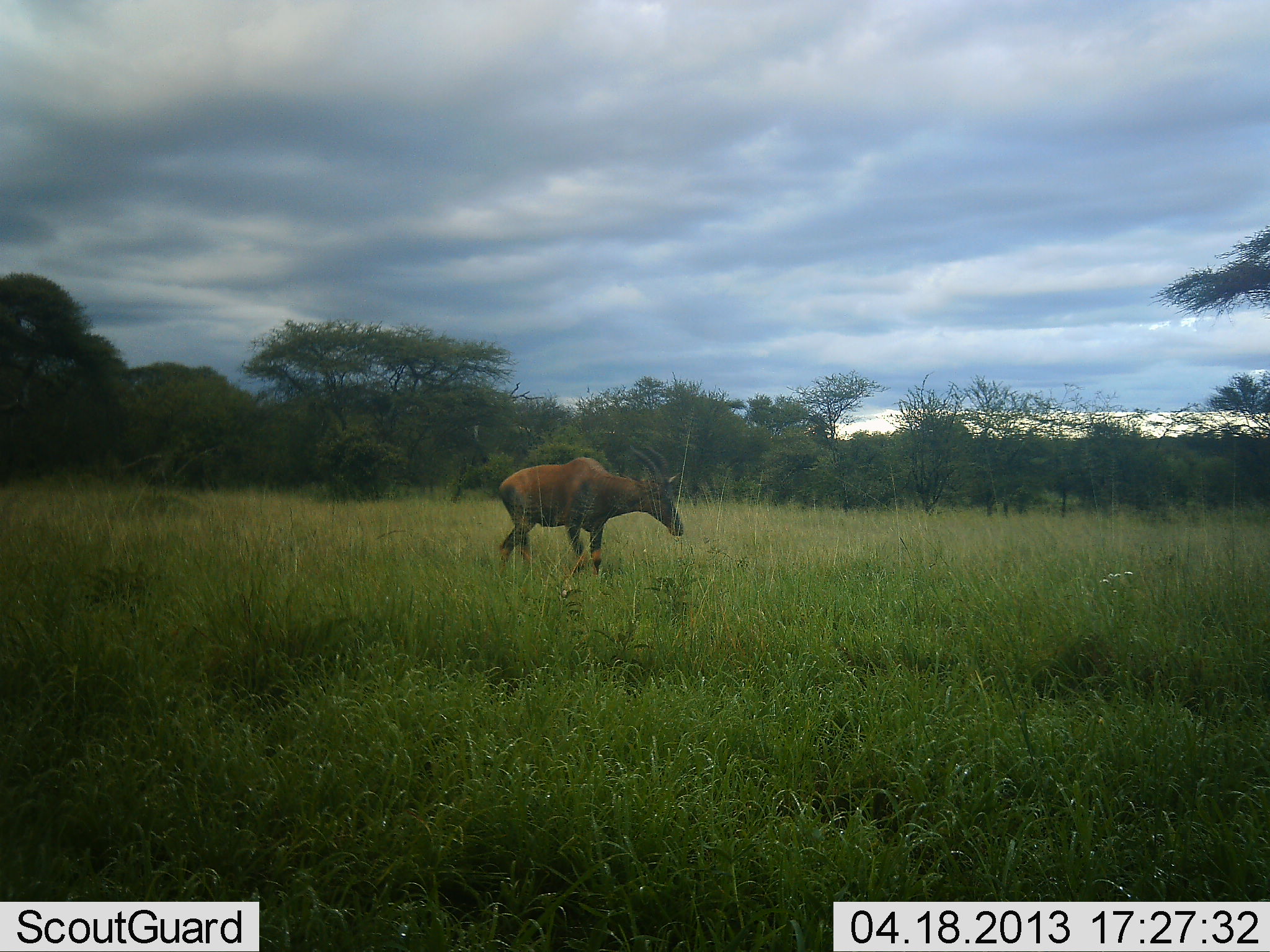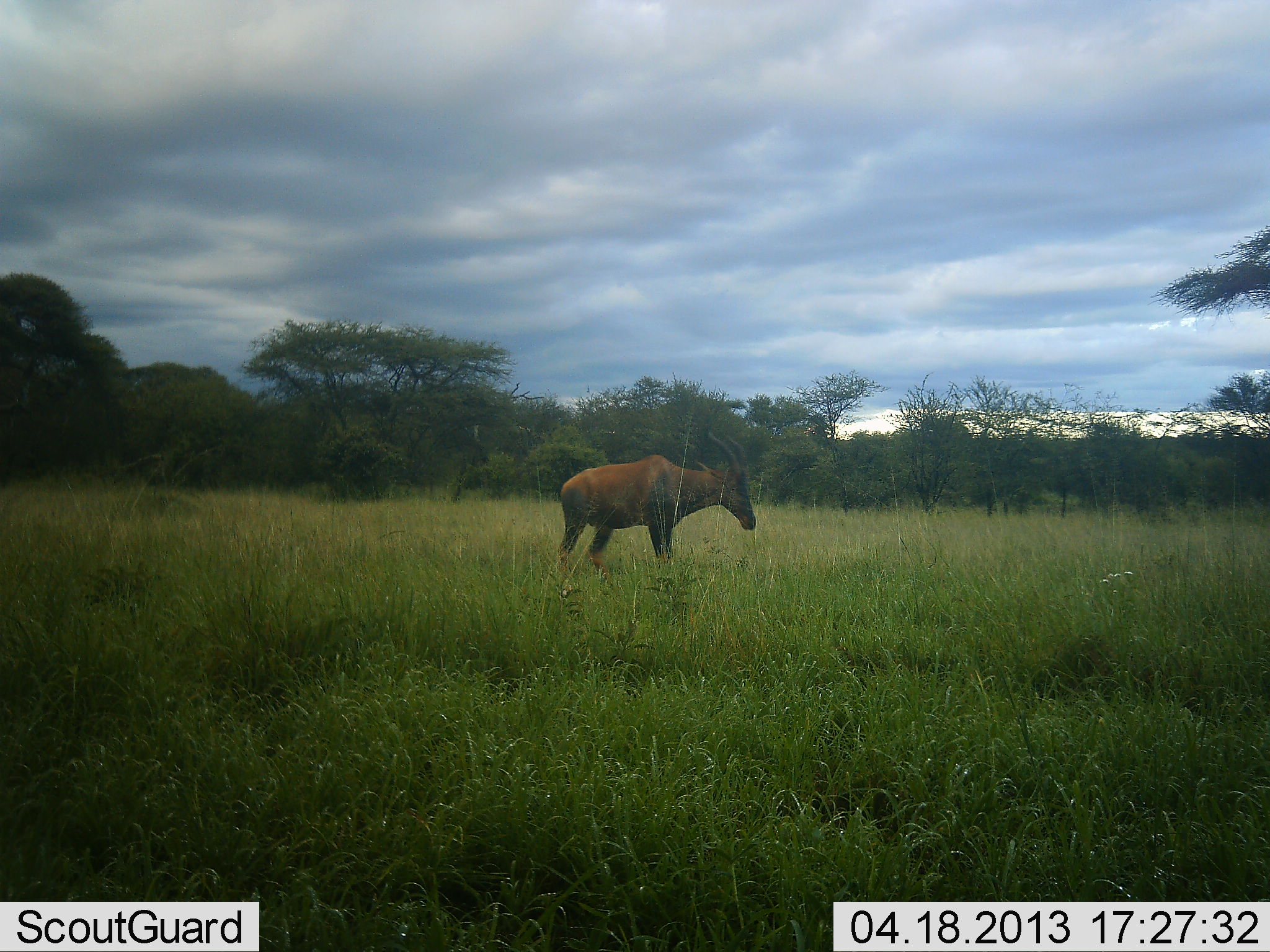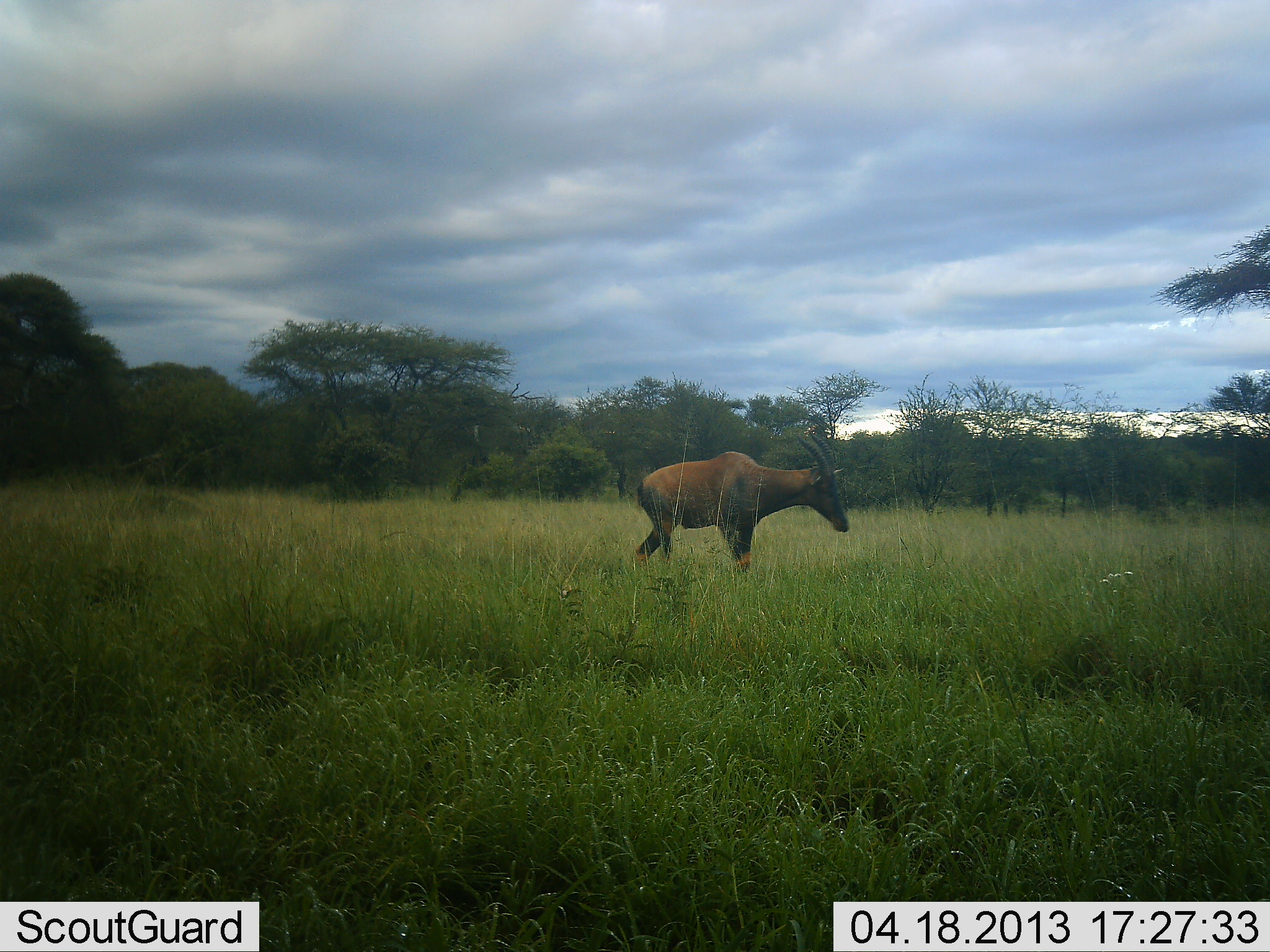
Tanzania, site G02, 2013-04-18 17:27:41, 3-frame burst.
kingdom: Animalia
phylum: Chordata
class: Mammalia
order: Artiodactyla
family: Bovidae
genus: Damaliscus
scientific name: Damaliscus lunatus jimela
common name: topi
Topi (Damaliscus lunatus jimela), count 1. Behavior (volunteer vote fractions): standing 5%, resting 0%, moving 100%, interacting 0%. Young present (vote fraction): 0%. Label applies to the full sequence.